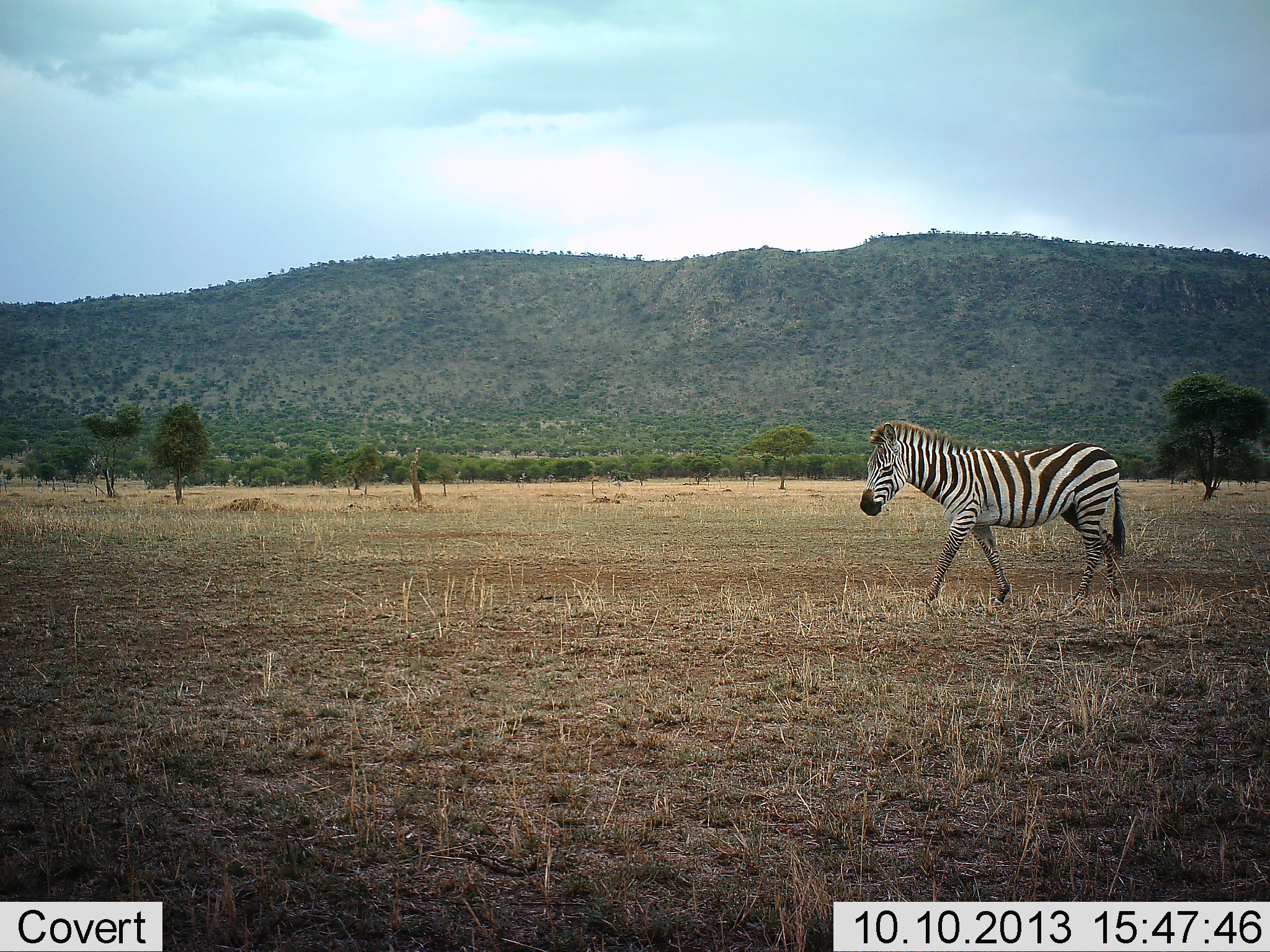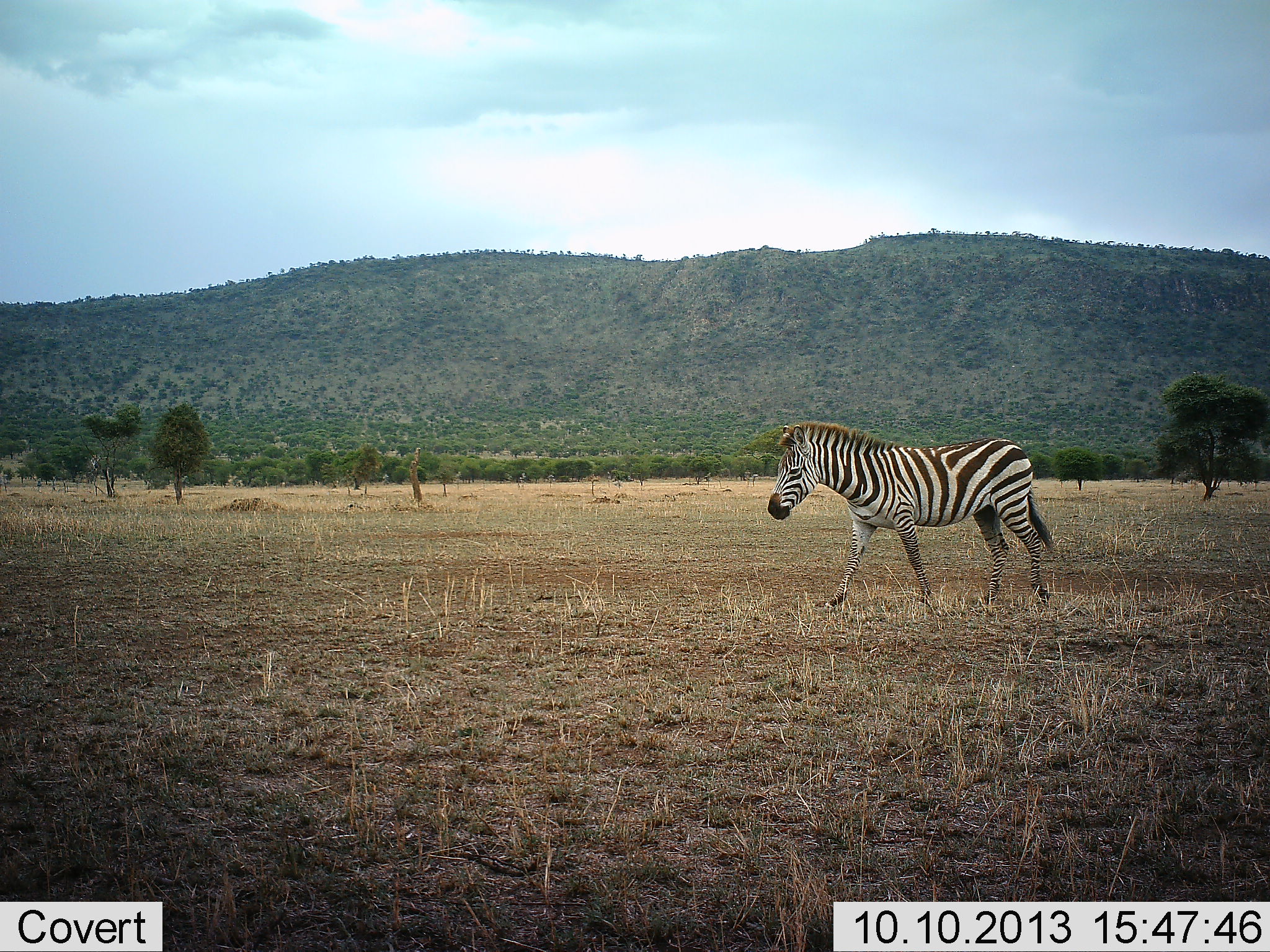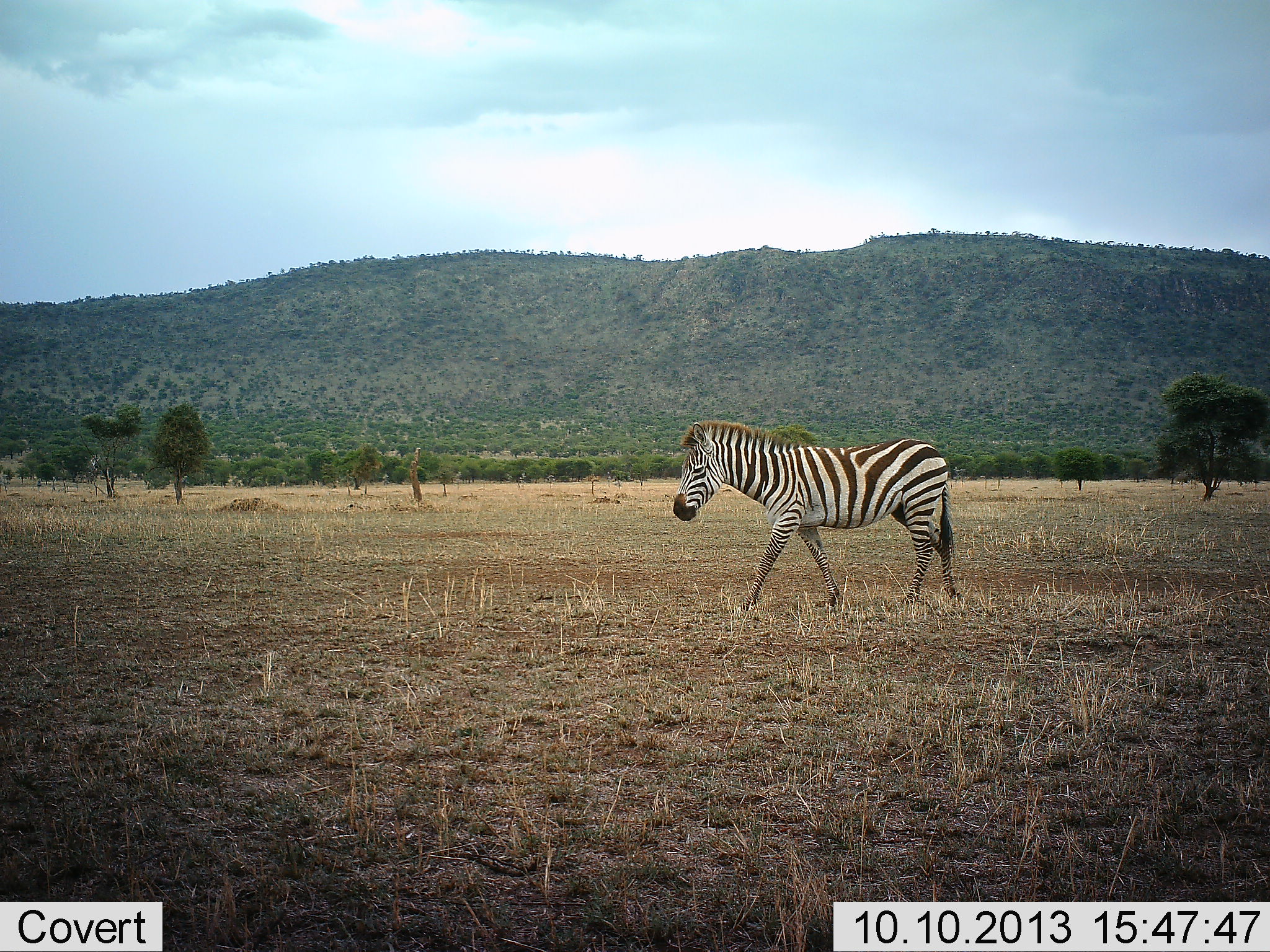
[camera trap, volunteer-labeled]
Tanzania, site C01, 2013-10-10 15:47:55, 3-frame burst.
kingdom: Animalia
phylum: Chordata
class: Mammalia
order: Perissodactyla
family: Equidae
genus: Equus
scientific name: Equus quagga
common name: plains zebra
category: zebra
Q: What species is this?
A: Zebra (plains zebra) (Equus quagga).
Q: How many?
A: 1.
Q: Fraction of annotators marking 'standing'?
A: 10%.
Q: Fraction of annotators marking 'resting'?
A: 0%.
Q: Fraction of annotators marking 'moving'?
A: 100%.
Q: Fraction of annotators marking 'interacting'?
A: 0%.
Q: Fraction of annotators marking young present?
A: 0%.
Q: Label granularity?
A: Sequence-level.